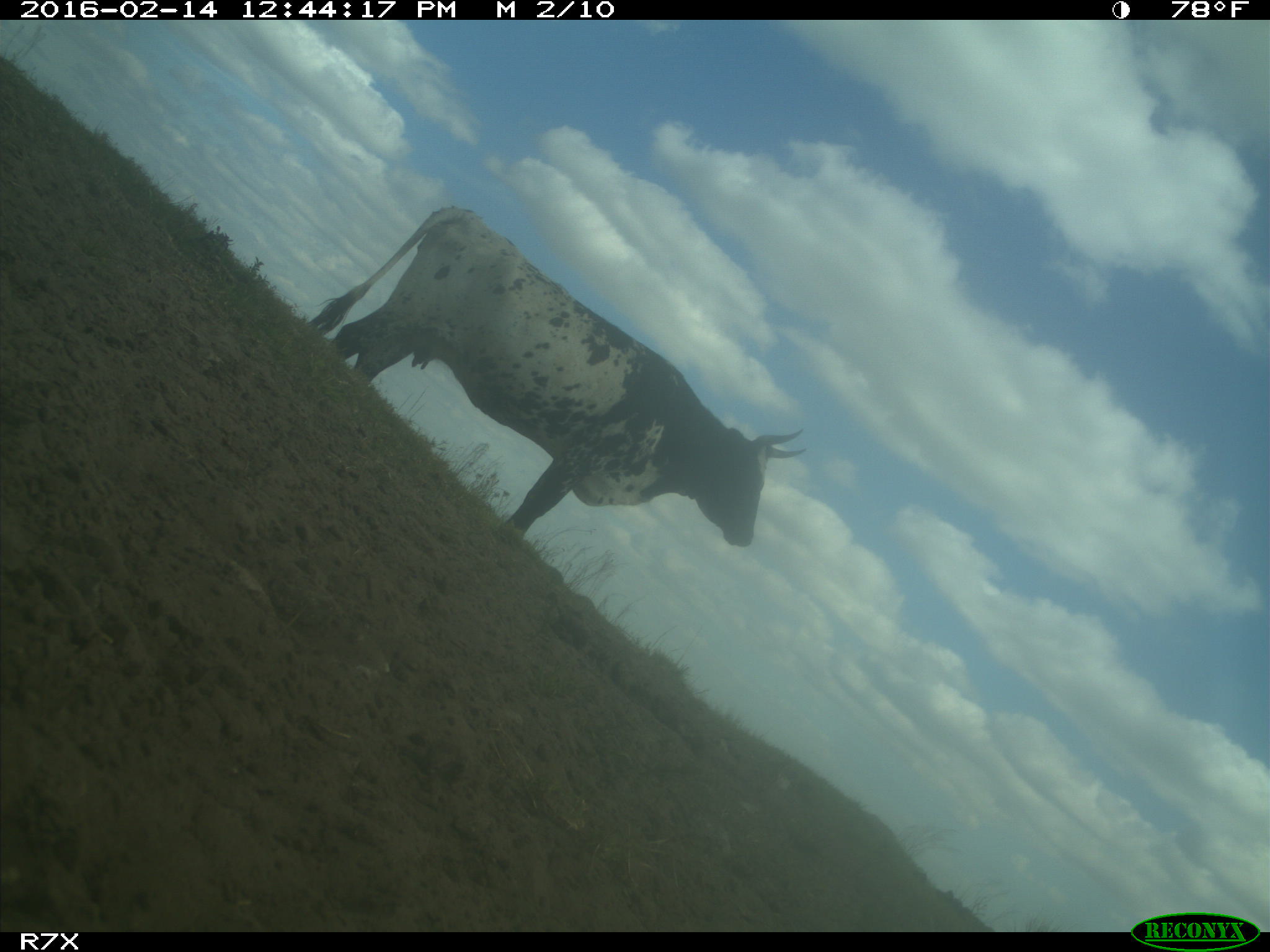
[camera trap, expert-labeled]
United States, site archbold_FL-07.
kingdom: Animalia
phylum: Chordata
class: Mammalia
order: Artiodactyla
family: Bovidae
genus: Bos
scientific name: Bos taurus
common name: domestic cow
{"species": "Bos taurus (domestic cow)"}